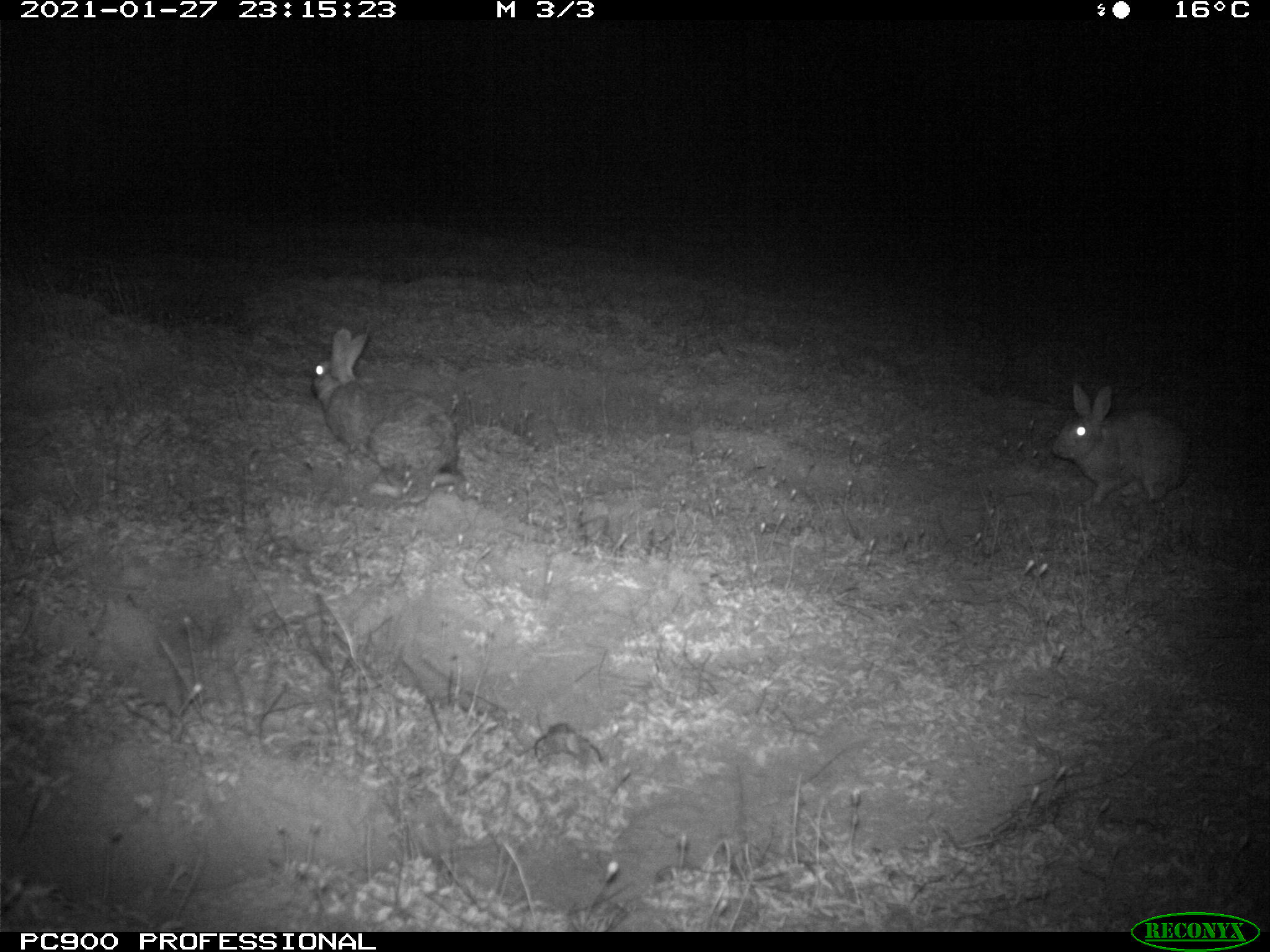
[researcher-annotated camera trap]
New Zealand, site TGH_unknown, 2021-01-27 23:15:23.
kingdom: Animalia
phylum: Chordata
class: Mammalia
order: Lagomorpha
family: Leporidae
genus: Oryctolagus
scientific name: Oryctolagus cuniculus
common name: european rabbit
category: rabbit